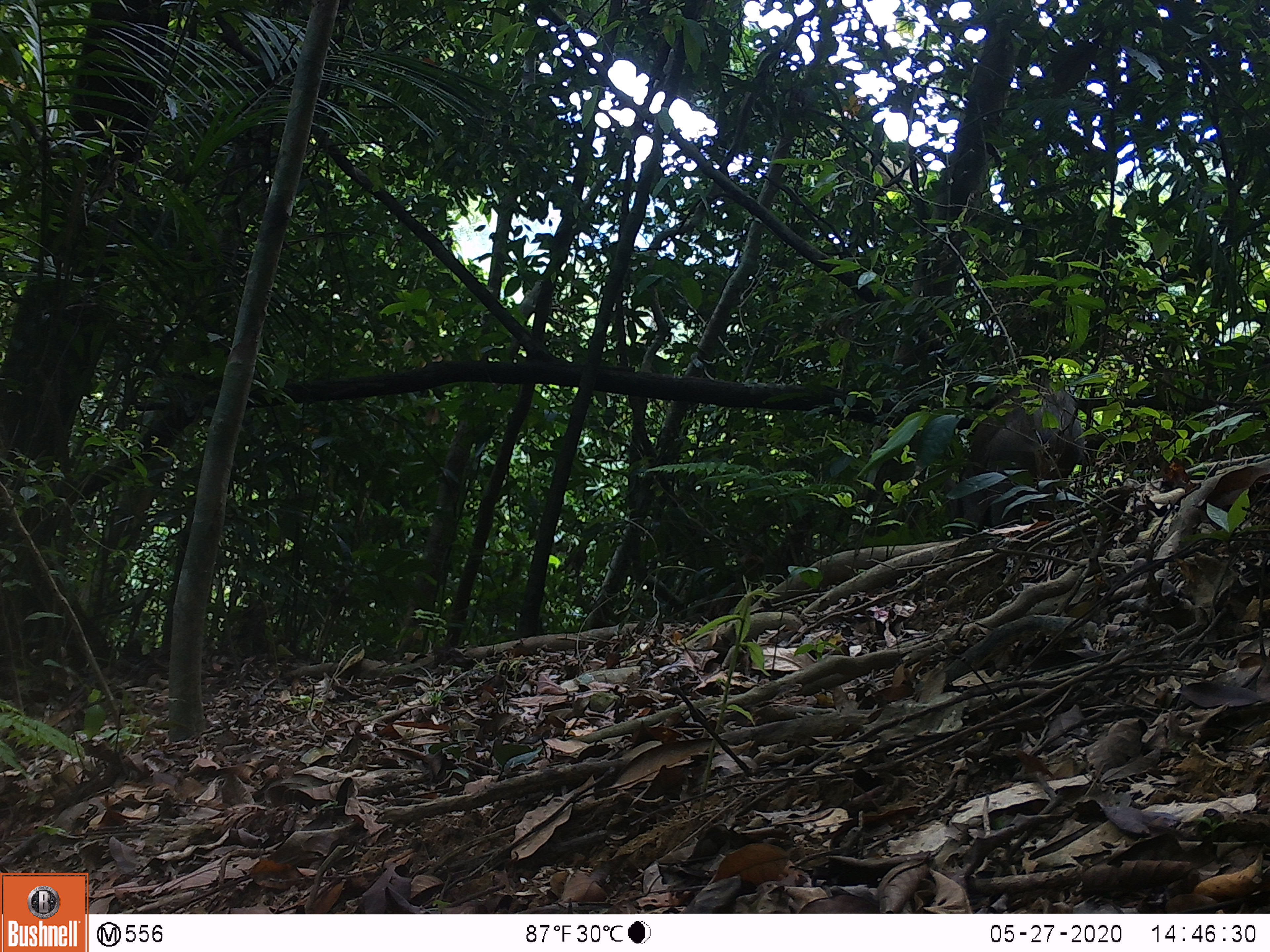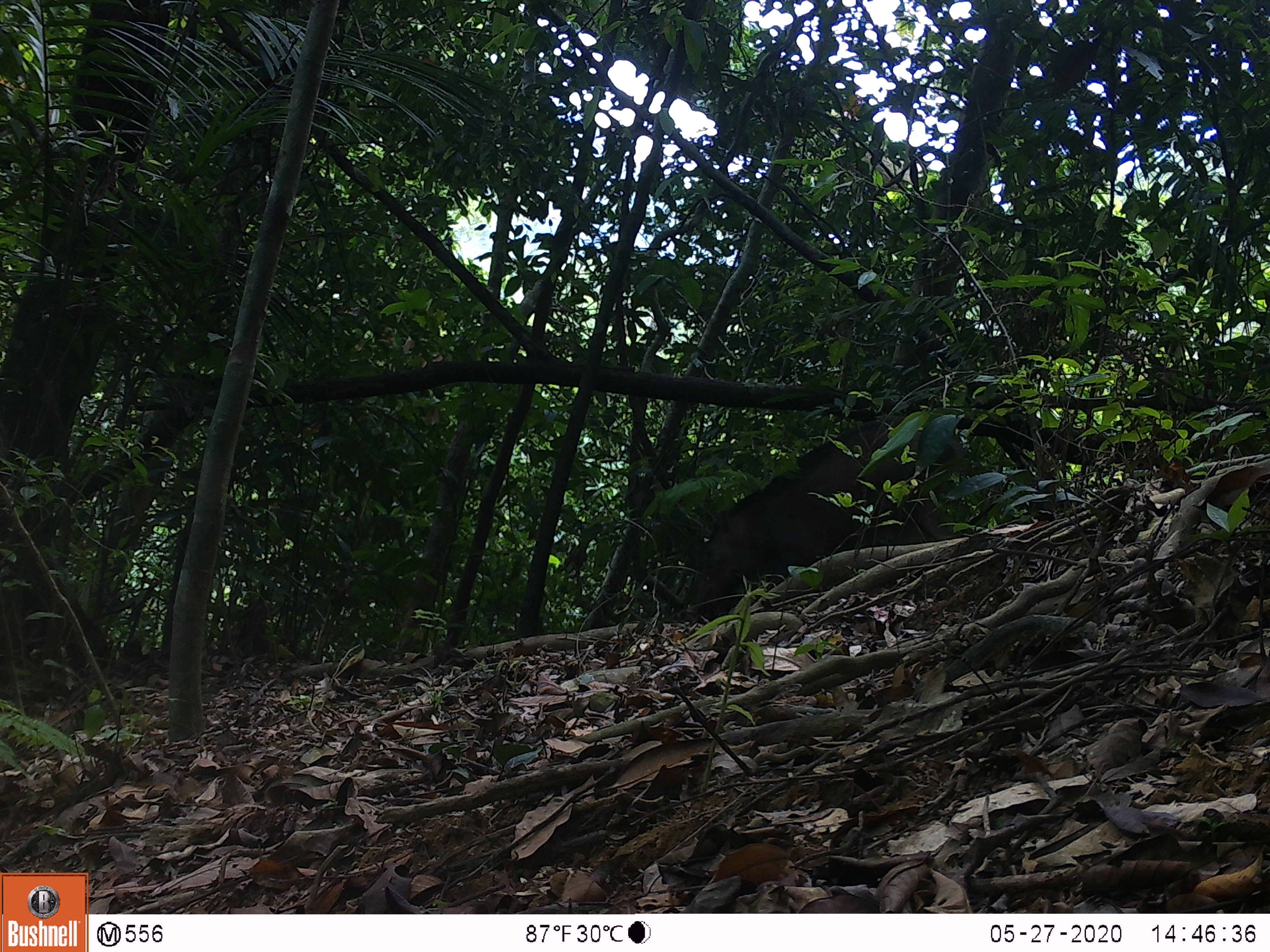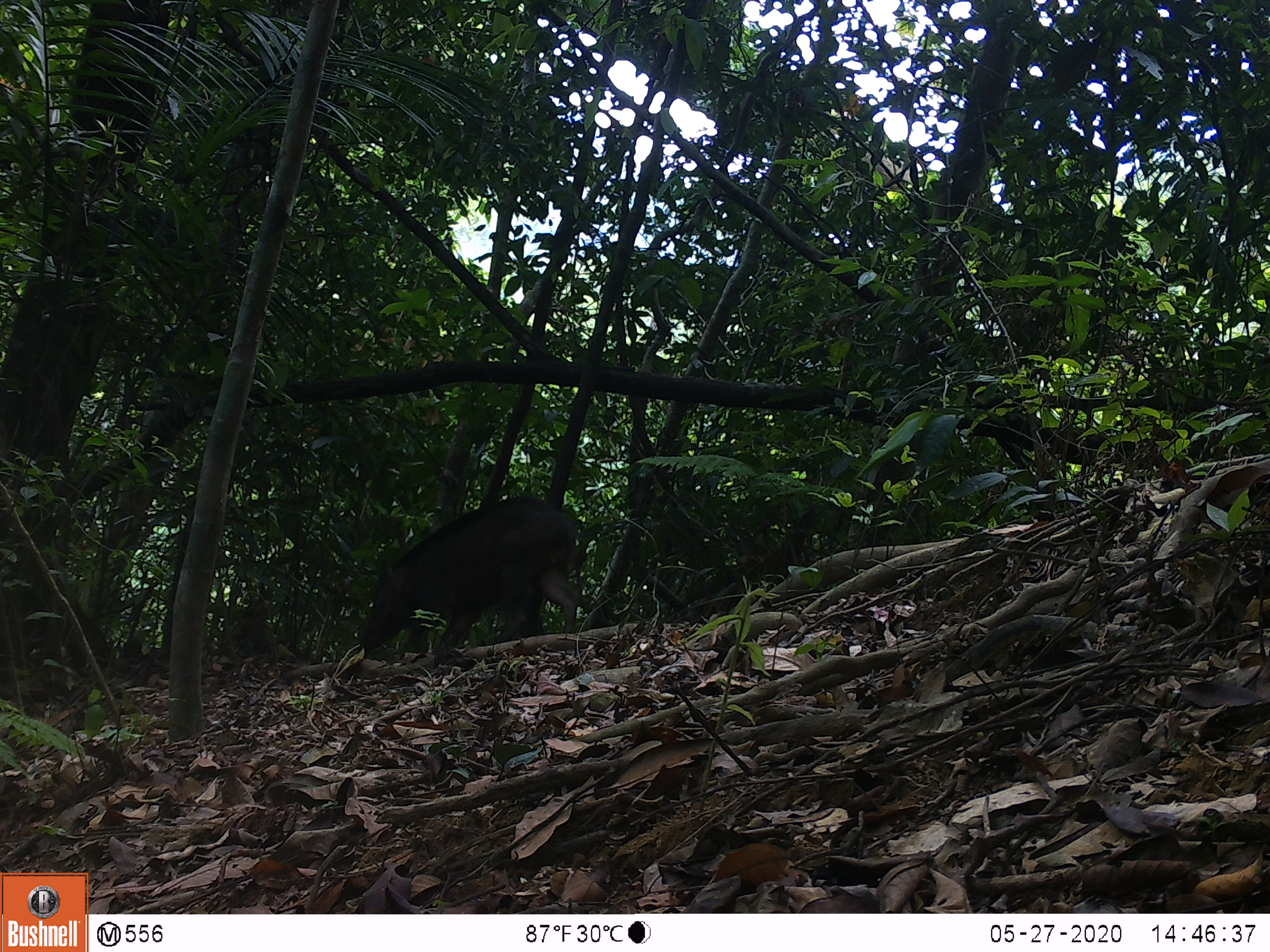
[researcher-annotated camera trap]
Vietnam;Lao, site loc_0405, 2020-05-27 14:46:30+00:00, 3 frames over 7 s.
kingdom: Animalia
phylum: Chordata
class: Mammalia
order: Artiodactyla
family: Suidae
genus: Sus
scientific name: Sus scrofa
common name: eurasian wild pig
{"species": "eurasian wild pig (Sus scrofa)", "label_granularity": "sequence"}